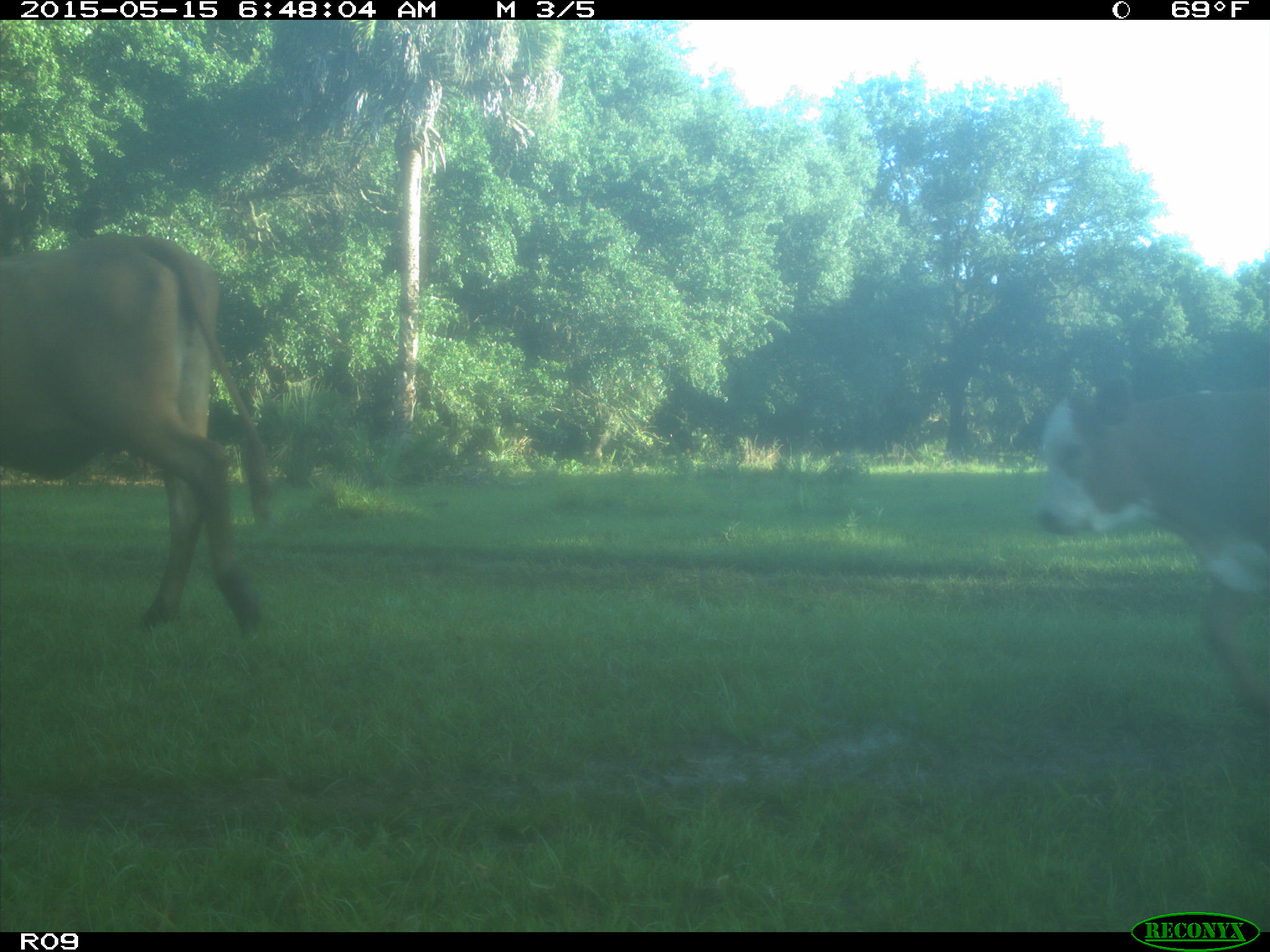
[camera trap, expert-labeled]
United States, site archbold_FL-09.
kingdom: Animalia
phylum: Chordata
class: Mammalia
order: Artiodactyla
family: Bovidae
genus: Bos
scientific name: Bos taurus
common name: domestic cow